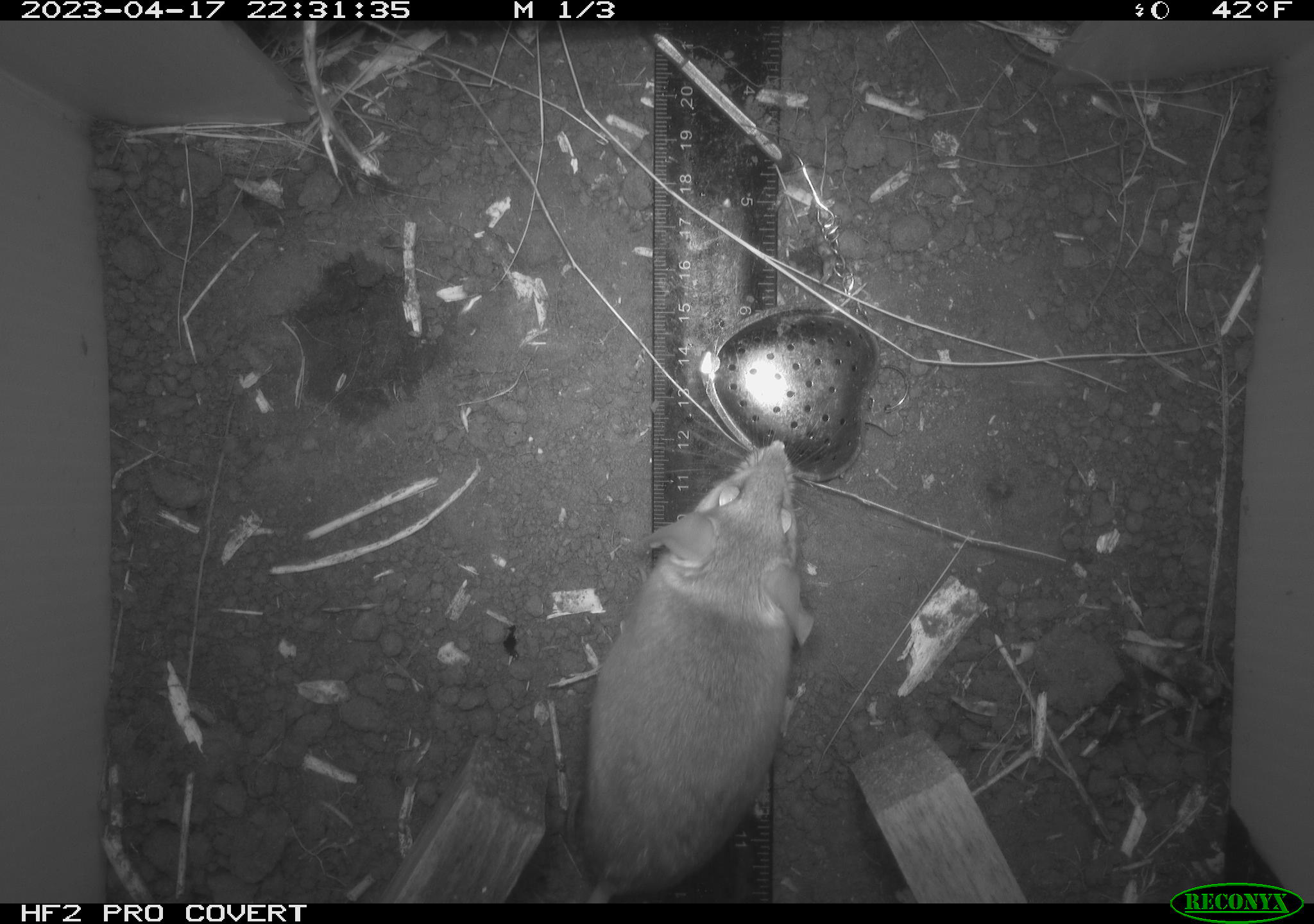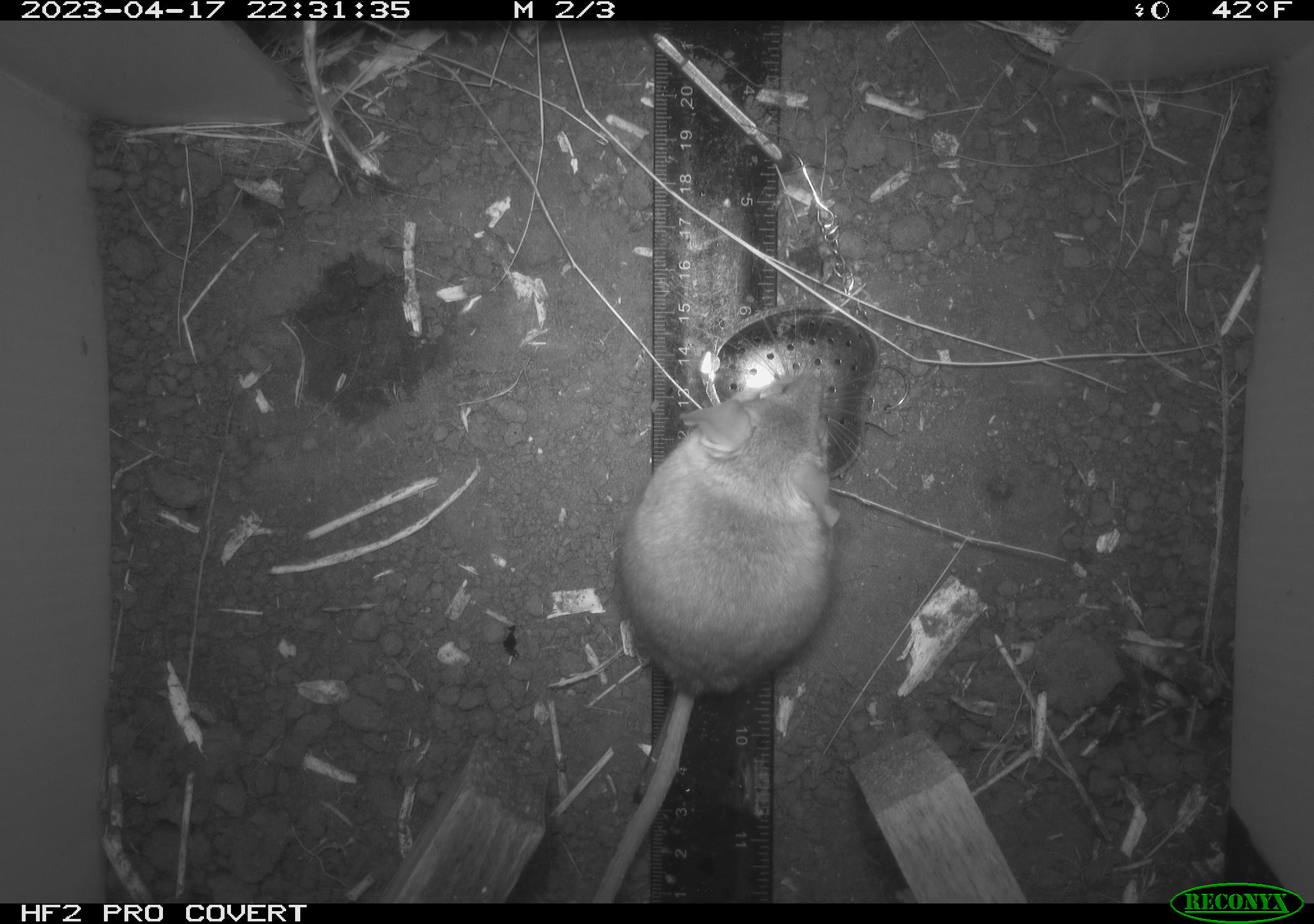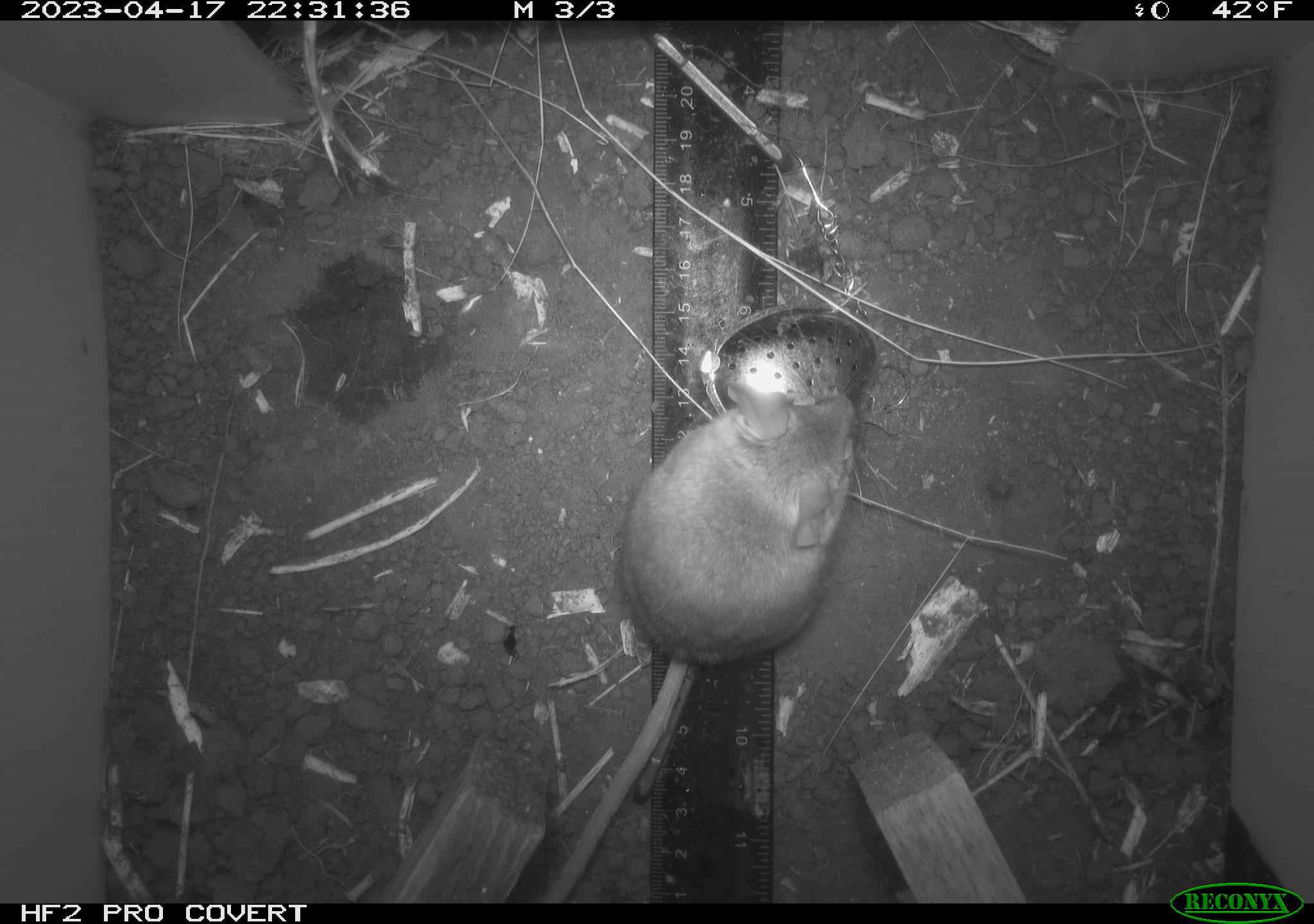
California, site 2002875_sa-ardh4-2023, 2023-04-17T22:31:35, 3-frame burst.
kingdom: Animalia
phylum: Chordata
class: Mammalia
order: Rodentia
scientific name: Rodentia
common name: mouse species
Mouse species (Rodentia).